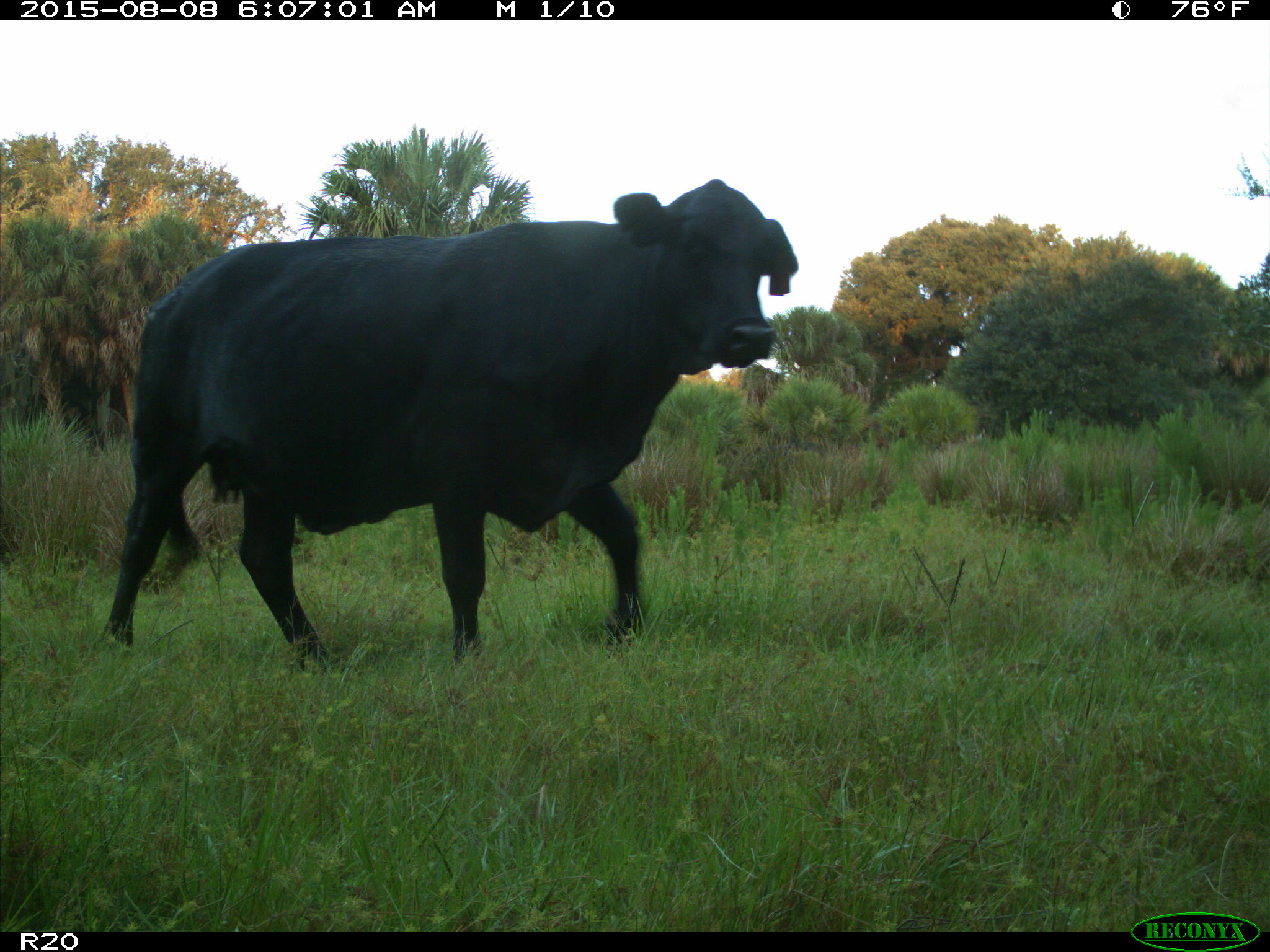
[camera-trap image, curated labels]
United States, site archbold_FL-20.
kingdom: Animalia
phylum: Chordata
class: Mammalia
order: Artiodactyla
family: Bovidae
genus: Bos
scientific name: Bos taurus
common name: domestic cow